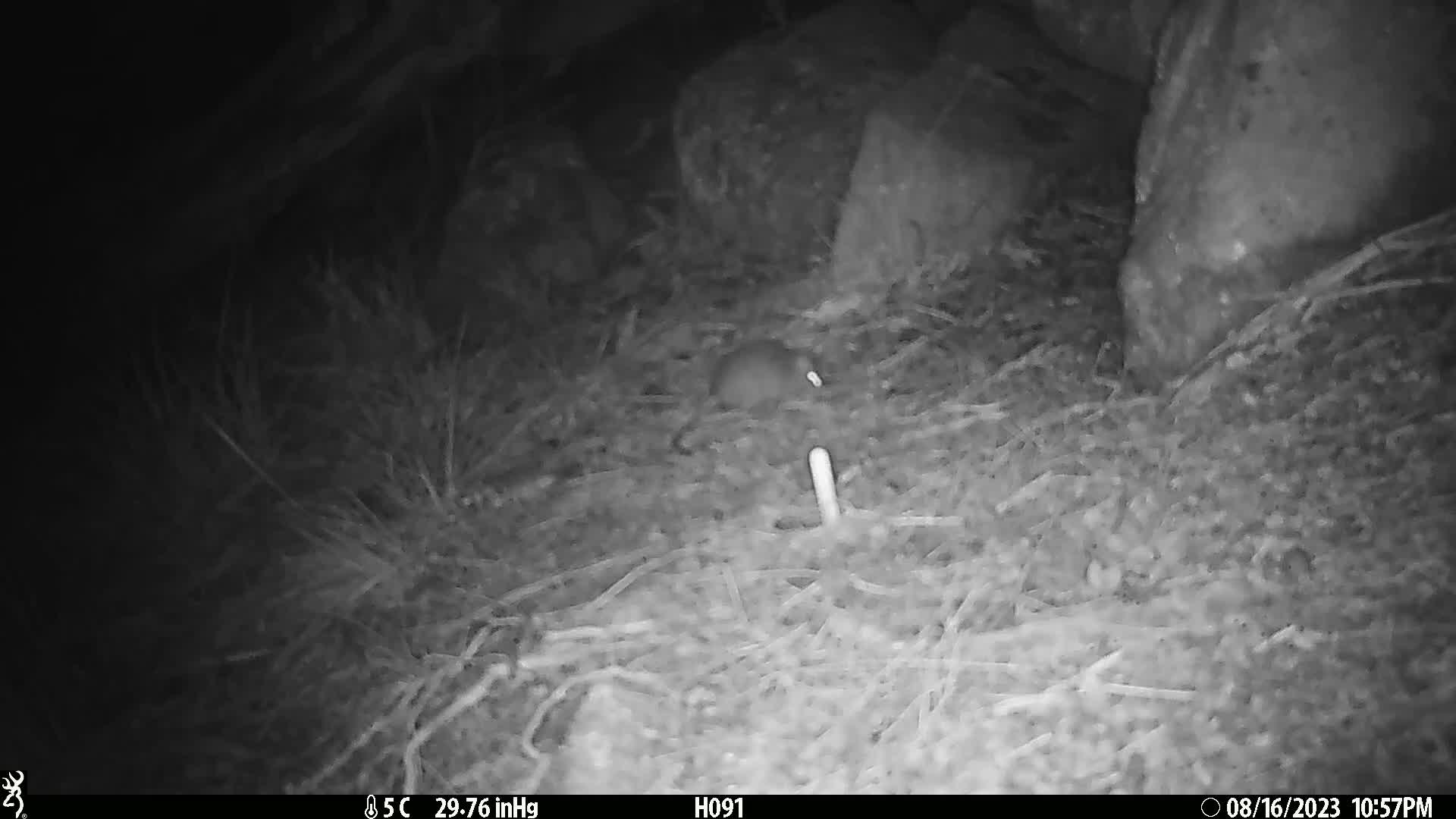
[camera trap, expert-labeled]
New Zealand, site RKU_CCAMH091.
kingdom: Animalia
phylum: Chordata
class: Mammalia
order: Rodentia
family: Muridae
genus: Rattus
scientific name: Rattus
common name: rat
Rat (Rattus).